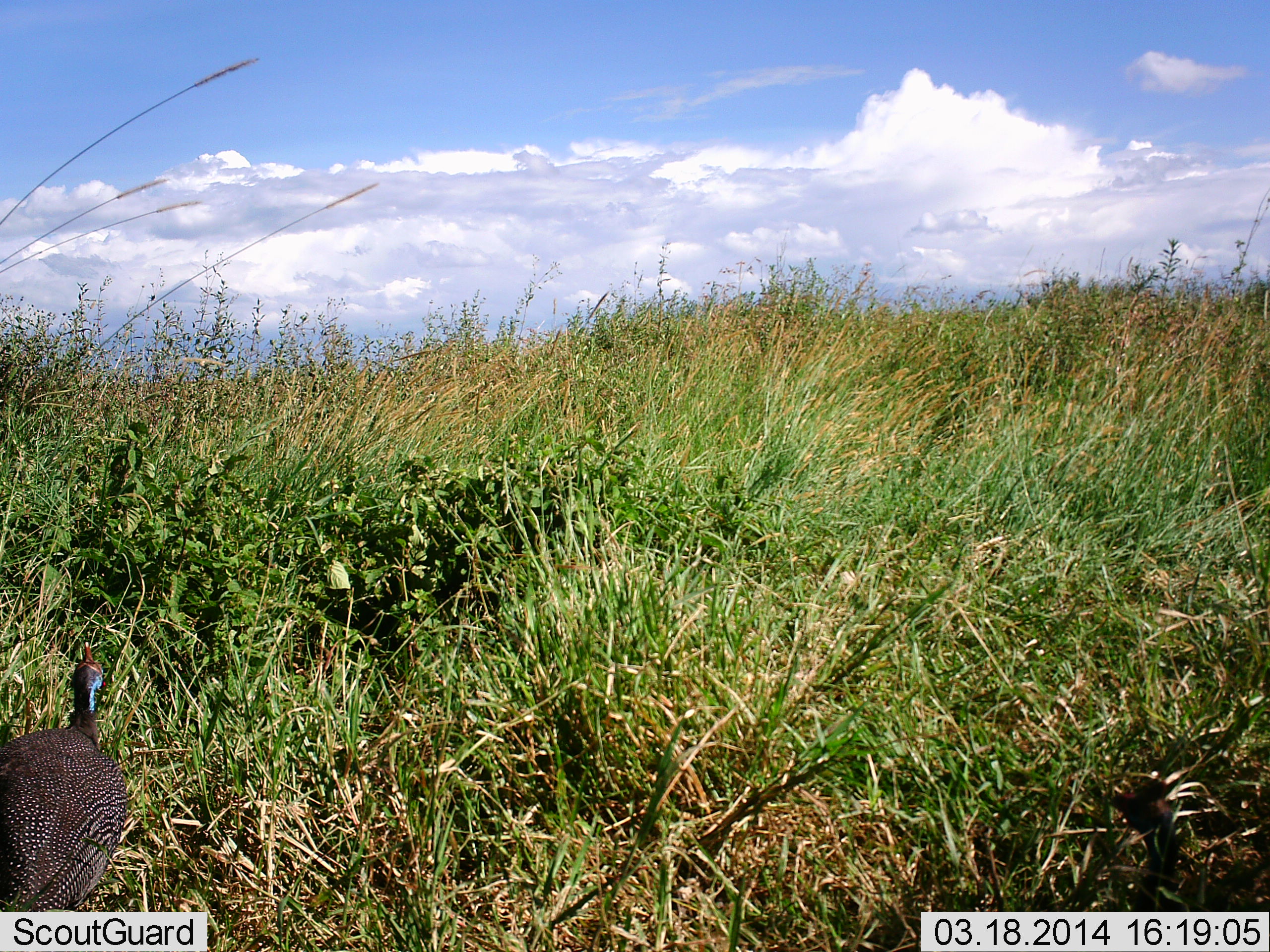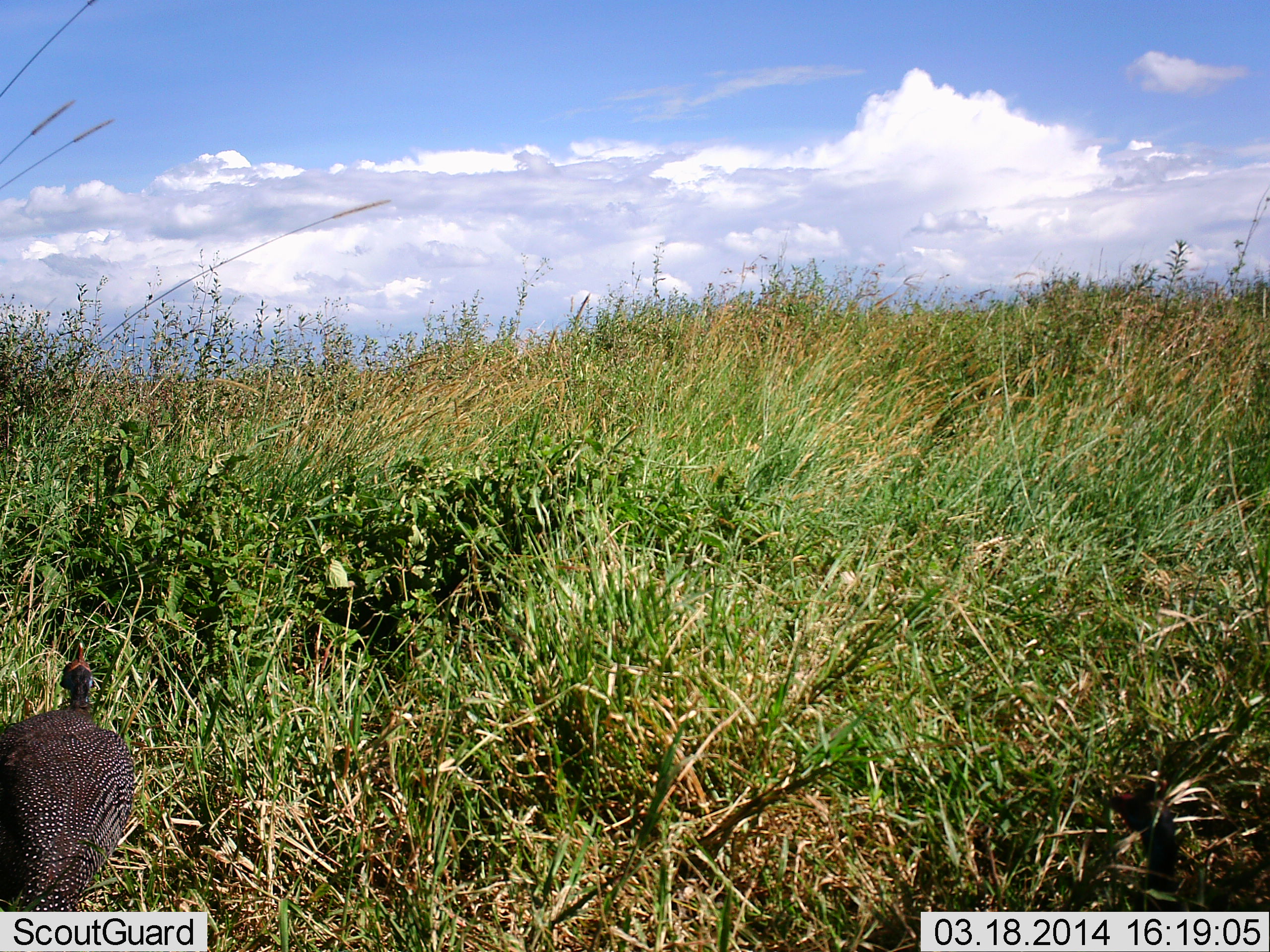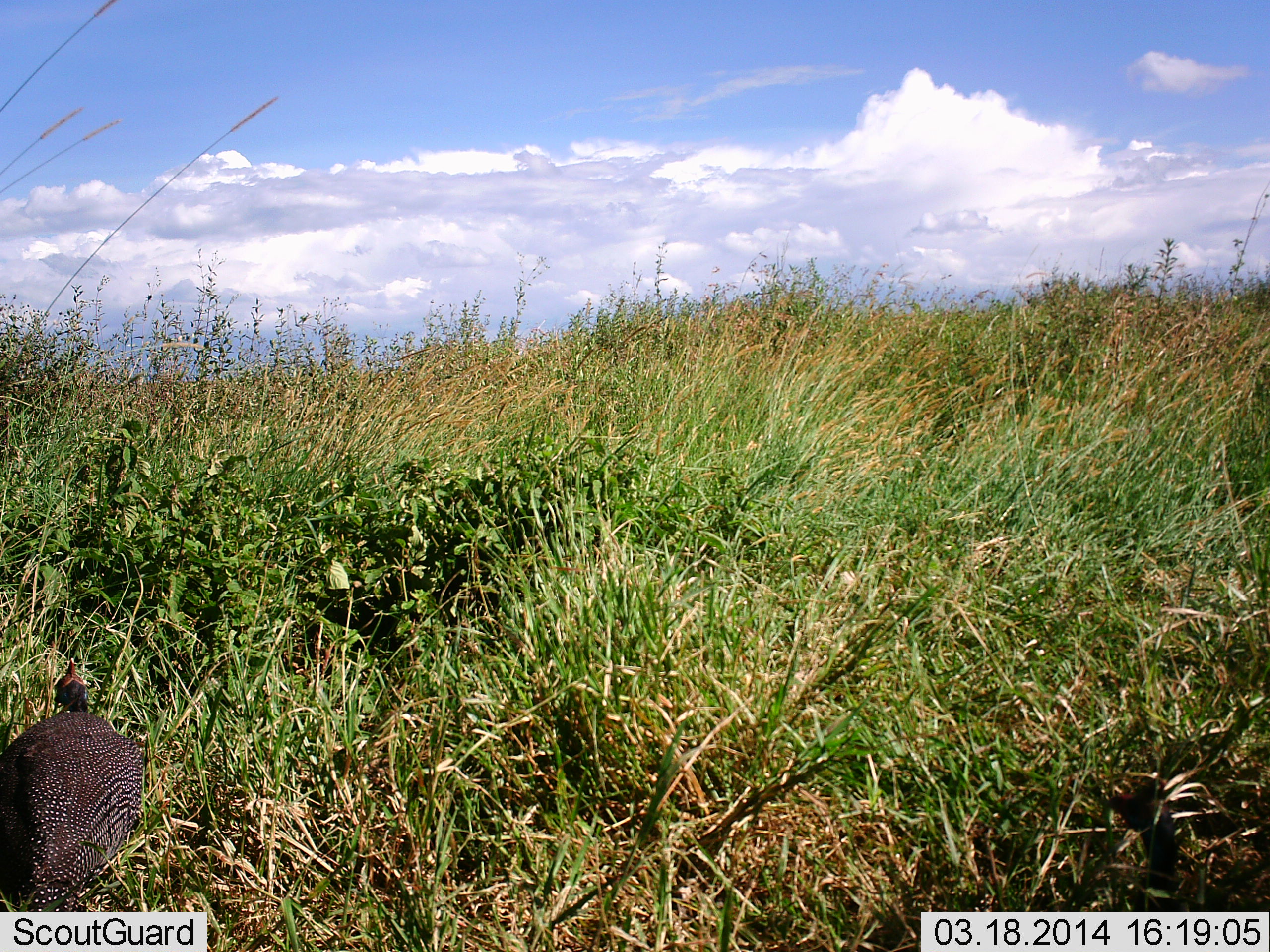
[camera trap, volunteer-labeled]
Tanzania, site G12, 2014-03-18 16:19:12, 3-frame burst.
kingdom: Animalia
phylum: Chordata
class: Aves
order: Galliformes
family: Numididae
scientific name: Numididae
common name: guinea fowl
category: guineafowl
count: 1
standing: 60%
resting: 10%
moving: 30%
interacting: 0%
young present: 0%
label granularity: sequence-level